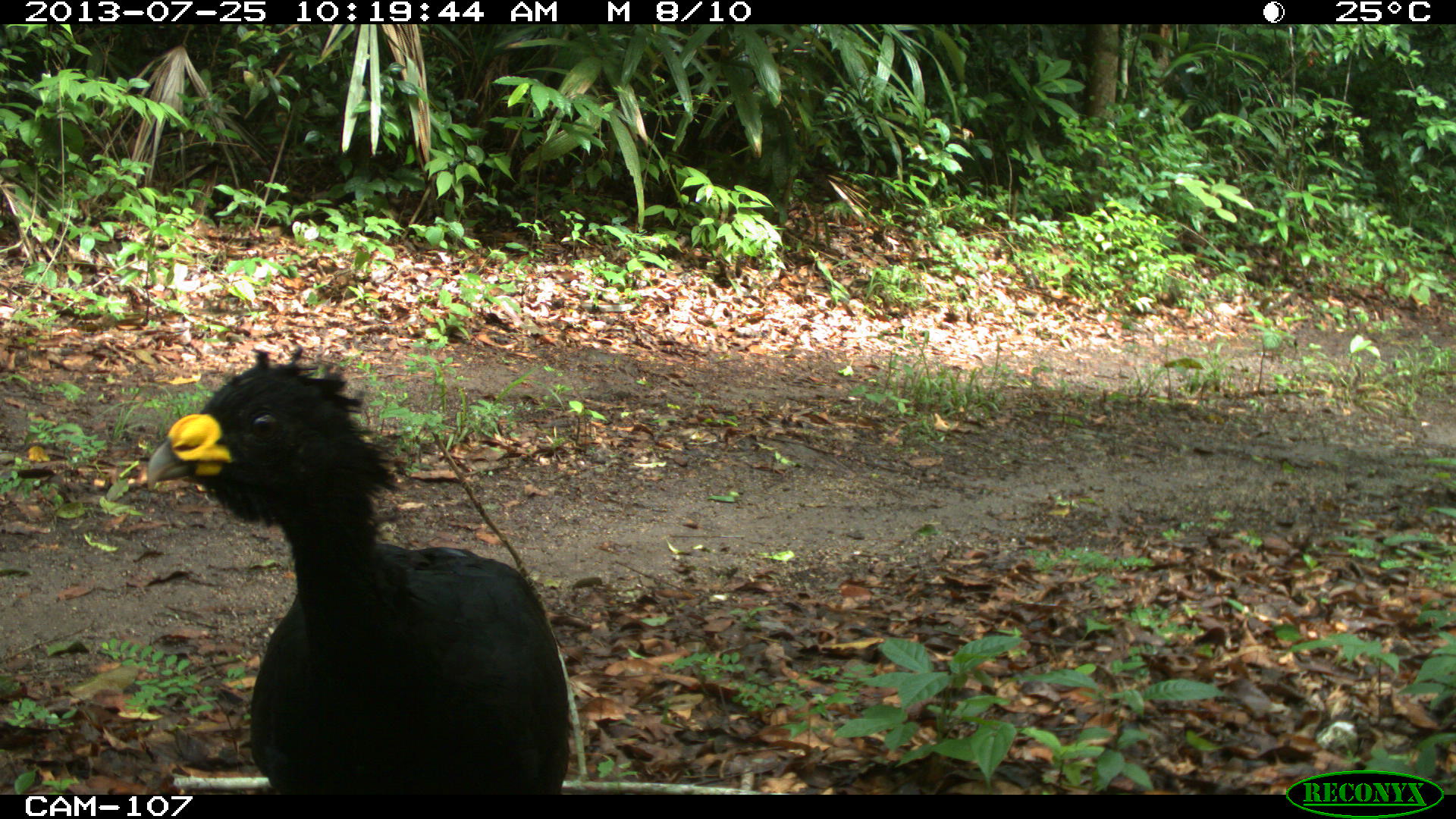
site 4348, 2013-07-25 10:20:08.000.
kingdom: Animalia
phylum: Chordata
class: Aves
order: Galliformes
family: Cracidae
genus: Crax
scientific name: Crax rubra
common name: great curassow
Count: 1.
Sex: male.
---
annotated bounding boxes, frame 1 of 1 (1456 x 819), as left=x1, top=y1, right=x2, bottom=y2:
crax rubra: left=139, top=338, right=569, bottom=795